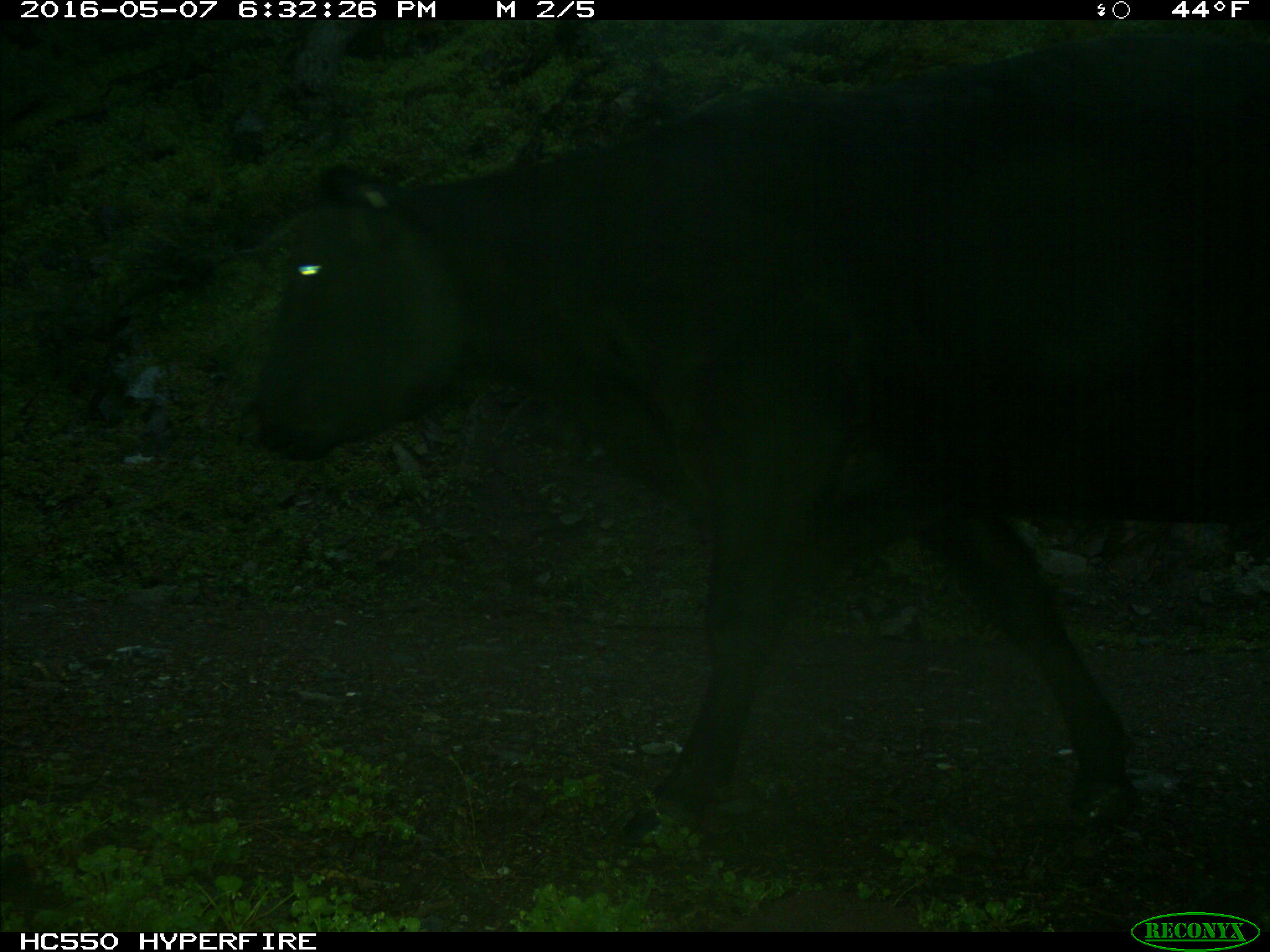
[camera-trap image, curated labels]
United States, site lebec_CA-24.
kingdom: Animalia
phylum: Chordata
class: Mammalia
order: Artiodactyla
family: Bovidae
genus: Bos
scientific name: Bos taurus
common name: domestic cow